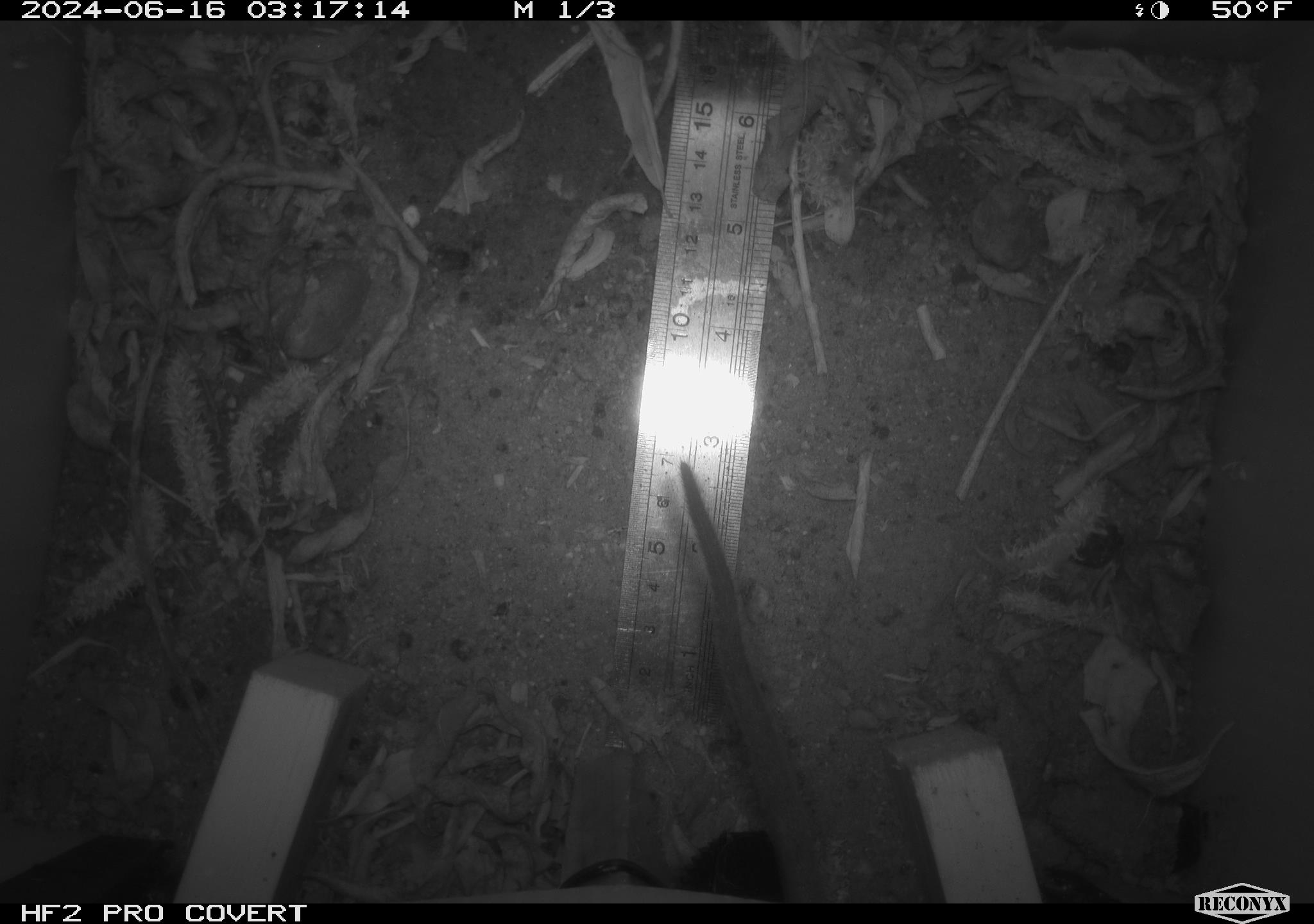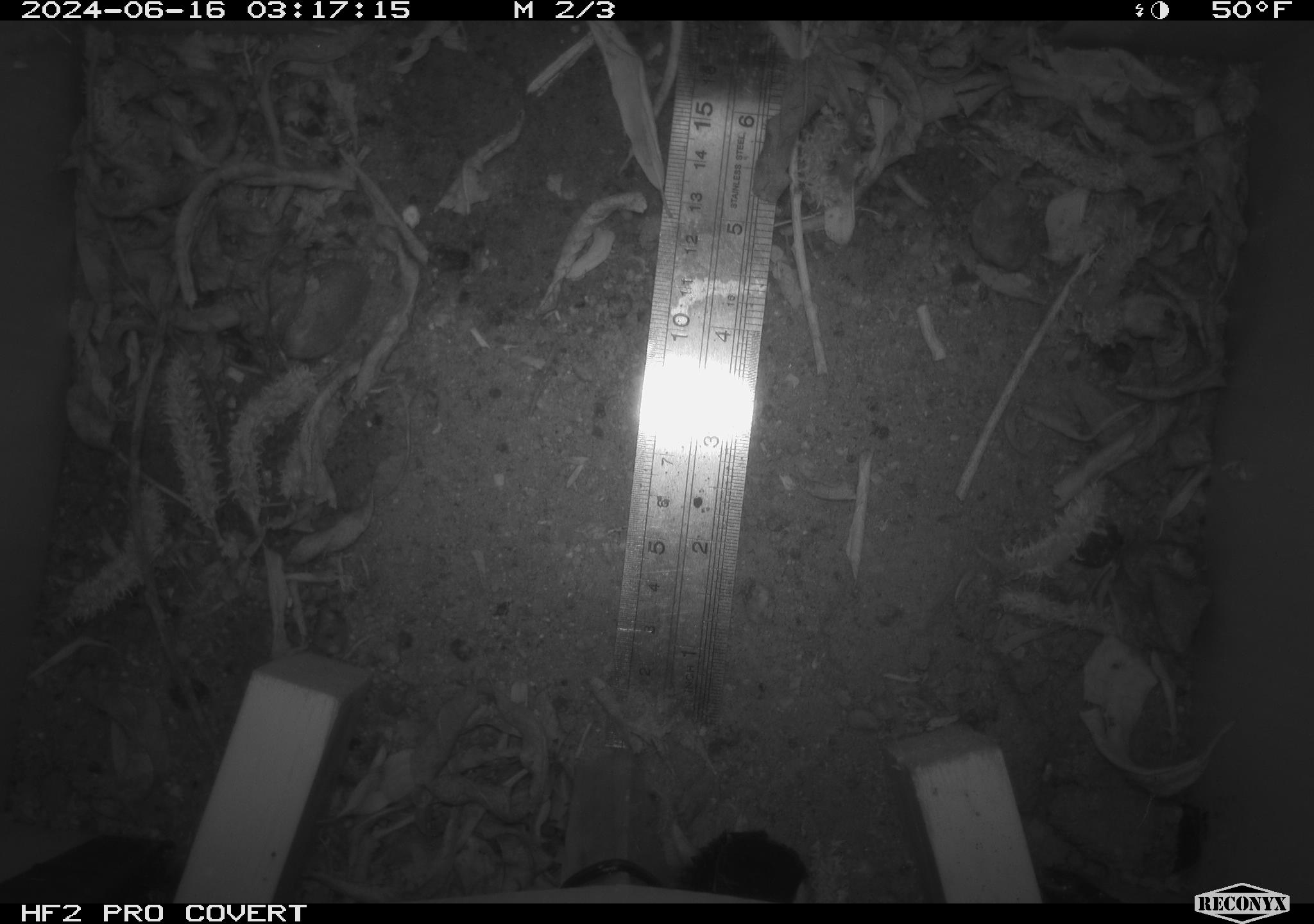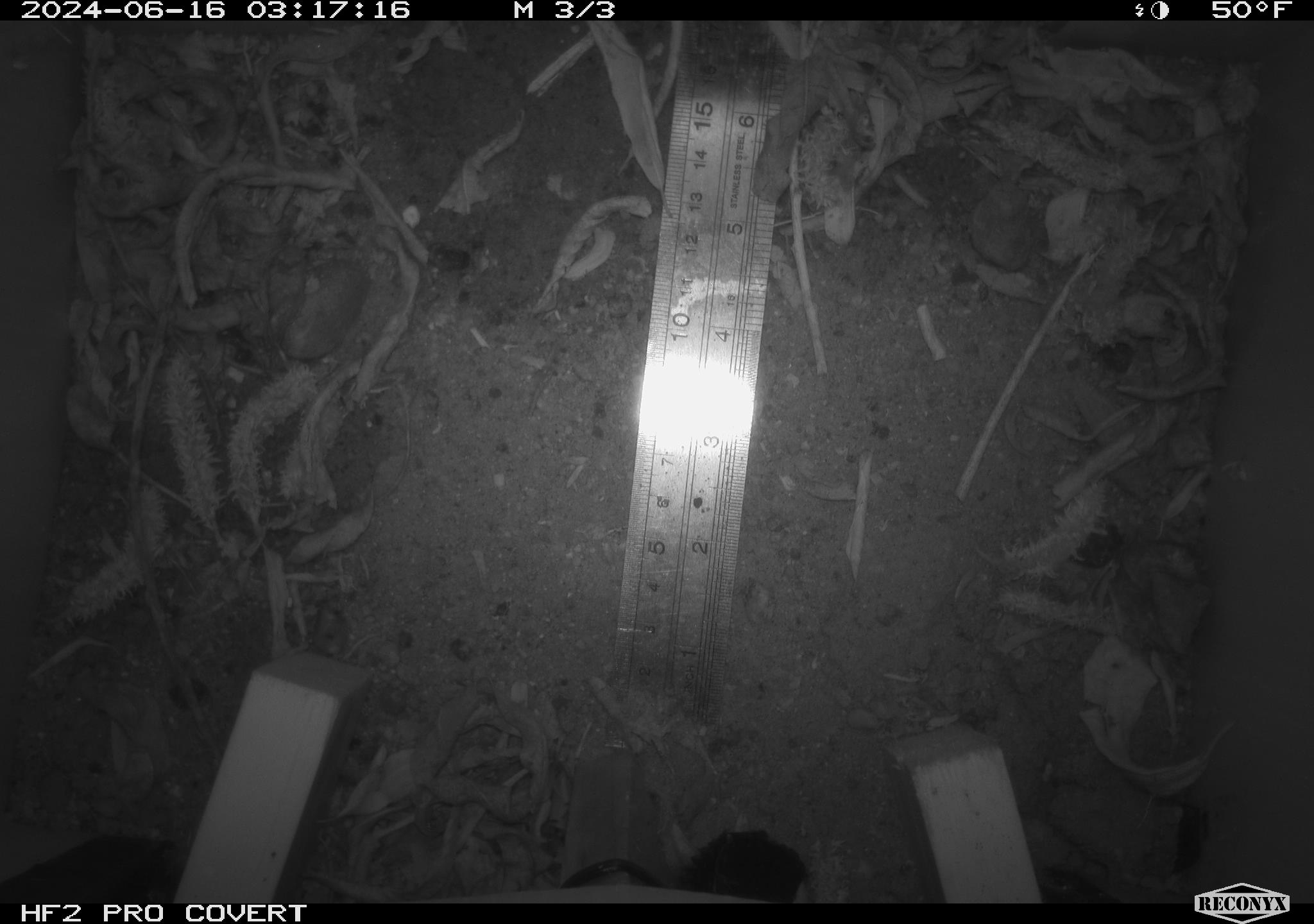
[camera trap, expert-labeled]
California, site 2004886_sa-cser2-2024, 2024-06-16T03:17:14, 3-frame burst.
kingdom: Animalia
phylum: Chordata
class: Mammalia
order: Rodentia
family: Muridae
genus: Rattus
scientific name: Rattus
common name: rat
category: rattus species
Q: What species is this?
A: Rattus species (rat) (Rattus).